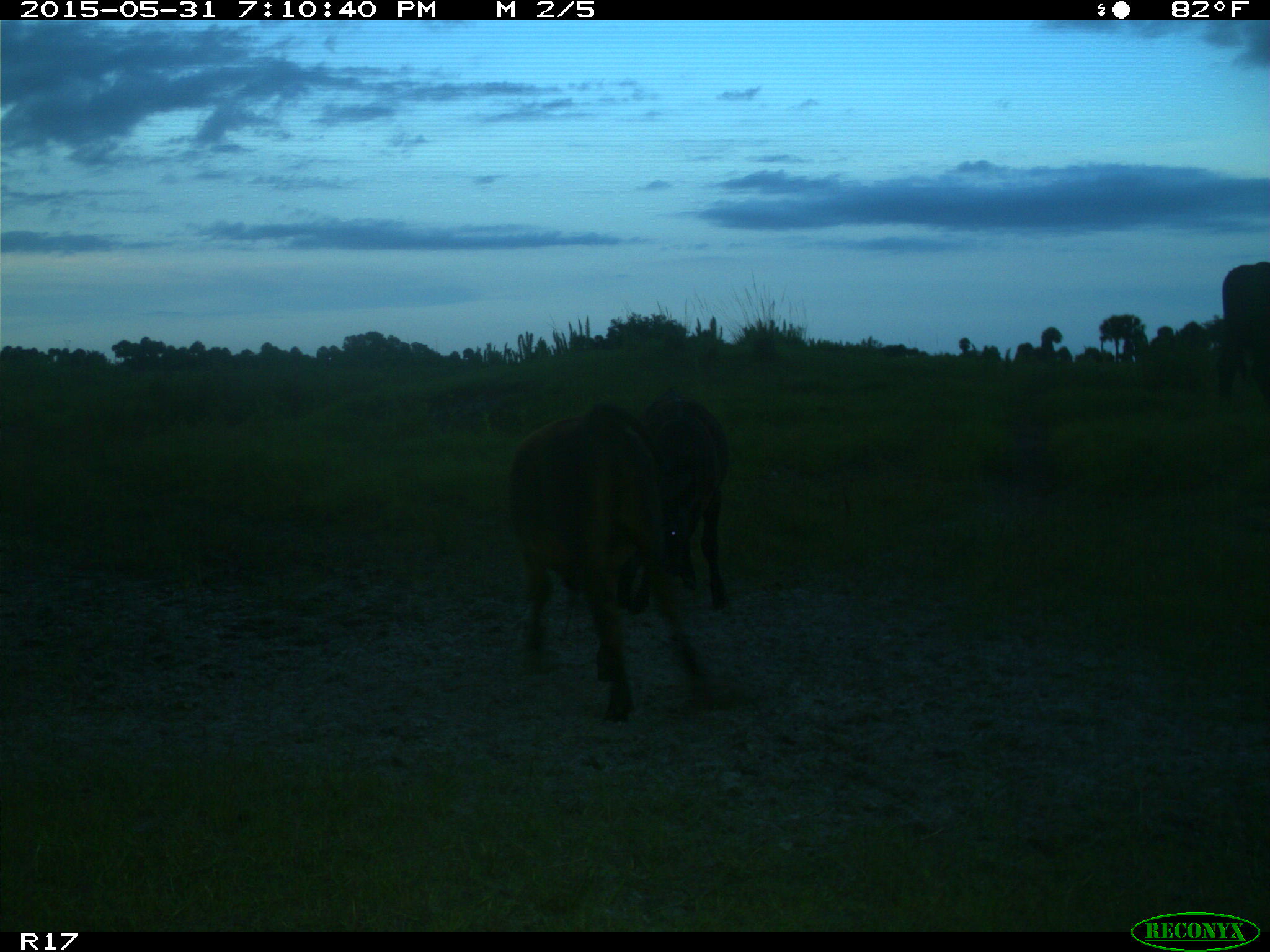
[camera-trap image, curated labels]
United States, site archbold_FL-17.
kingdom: Animalia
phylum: Chordata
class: Mammalia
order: Artiodactyla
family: Bovidae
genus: Bos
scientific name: Bos taurus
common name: domestic cow